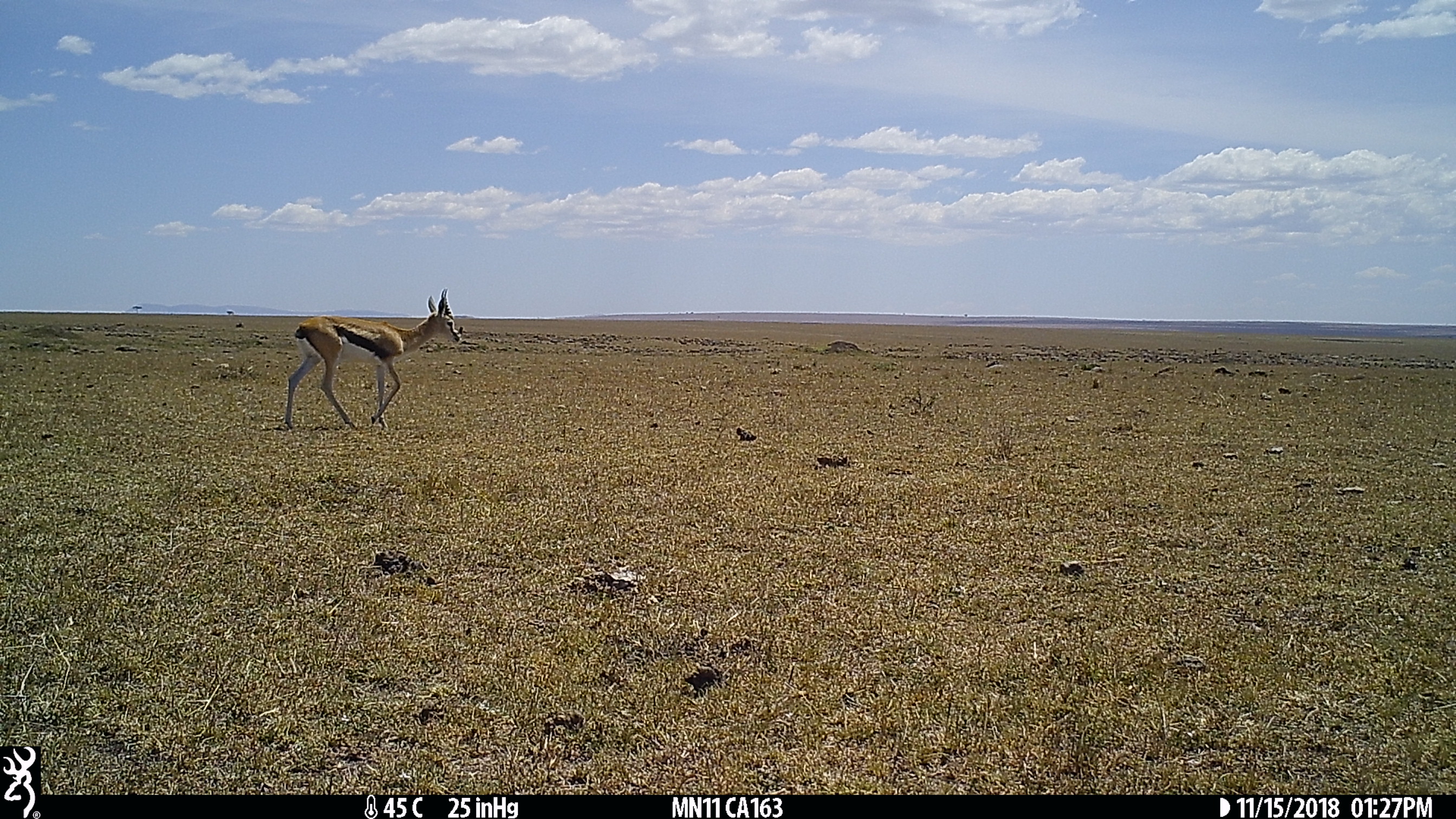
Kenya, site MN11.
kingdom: Animalia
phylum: Chordata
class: Mammalia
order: Artiodactyla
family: Bovidae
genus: Eudorcas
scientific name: Eudorcas thomsonii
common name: thomon's gazelle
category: gazelle thomsons